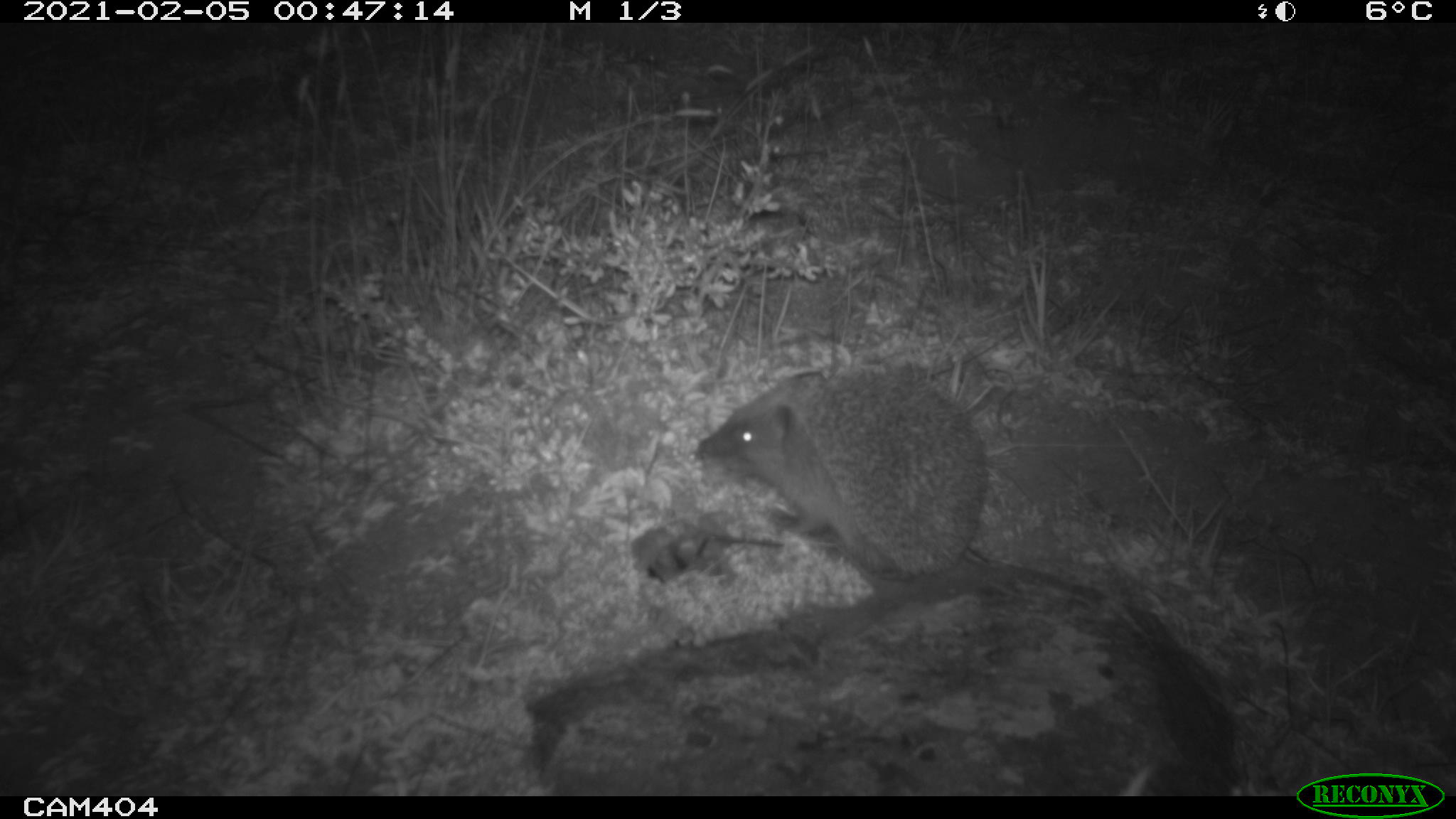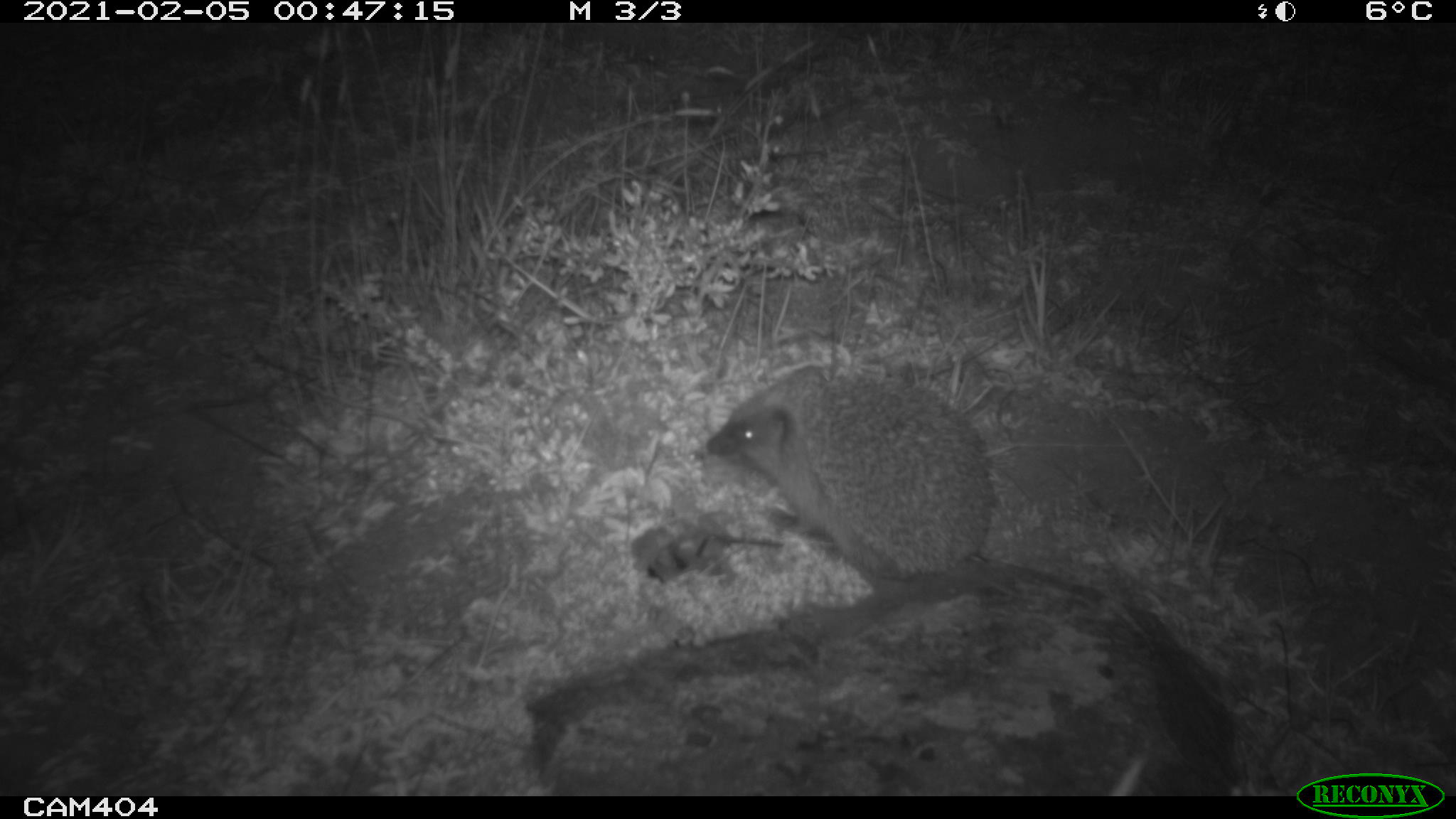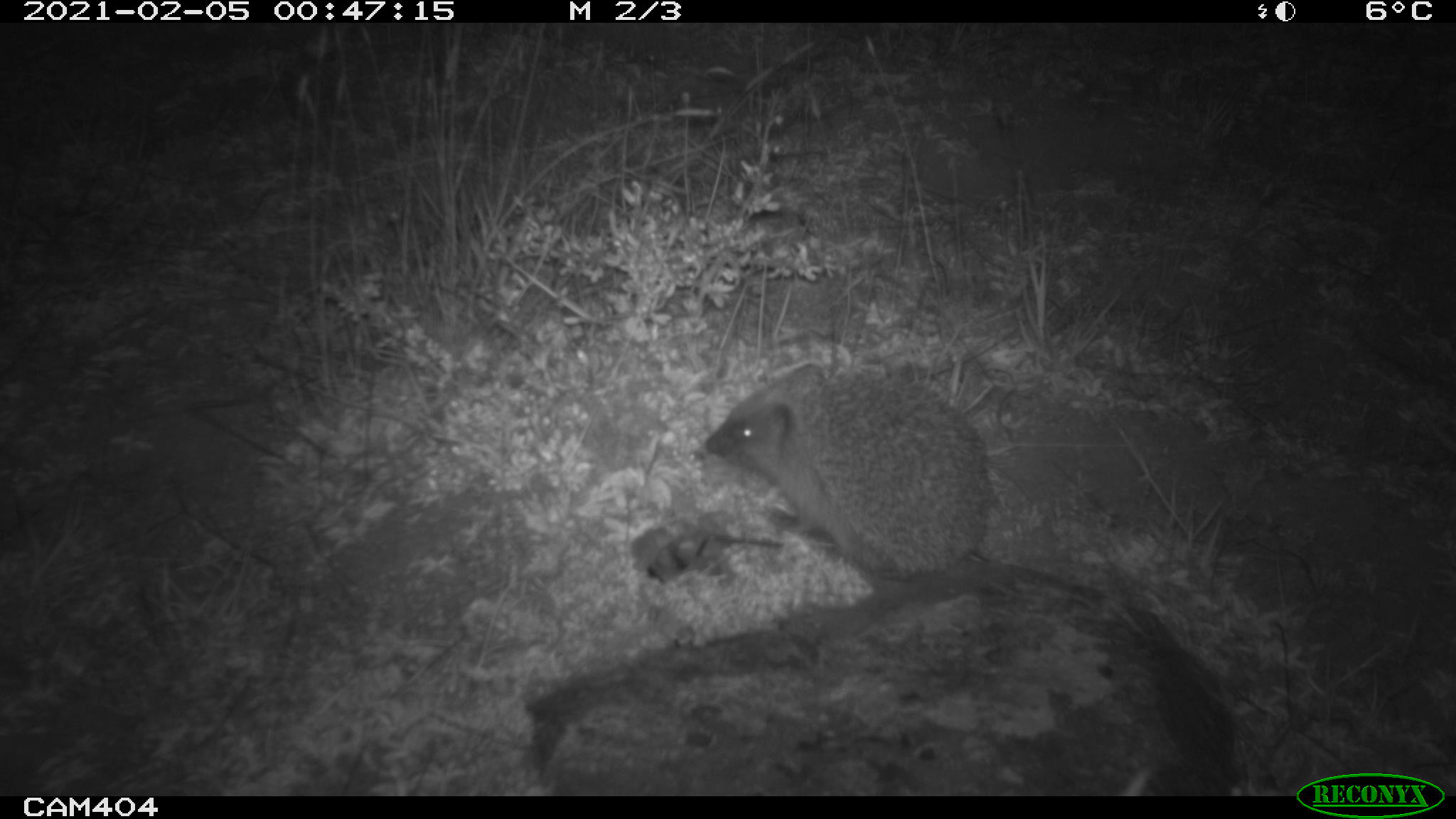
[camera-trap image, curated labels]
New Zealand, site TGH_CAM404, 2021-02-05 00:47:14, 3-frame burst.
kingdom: Animalia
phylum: Chordata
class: Mammalia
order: Eulipotyphla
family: Erinaceidae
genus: Erinaceus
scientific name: Erinaceus europaeus europaeus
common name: european hedgehog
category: hedgehog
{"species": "hedgehog (european hedgehog) (Erinaceus europaeus europaeus)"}